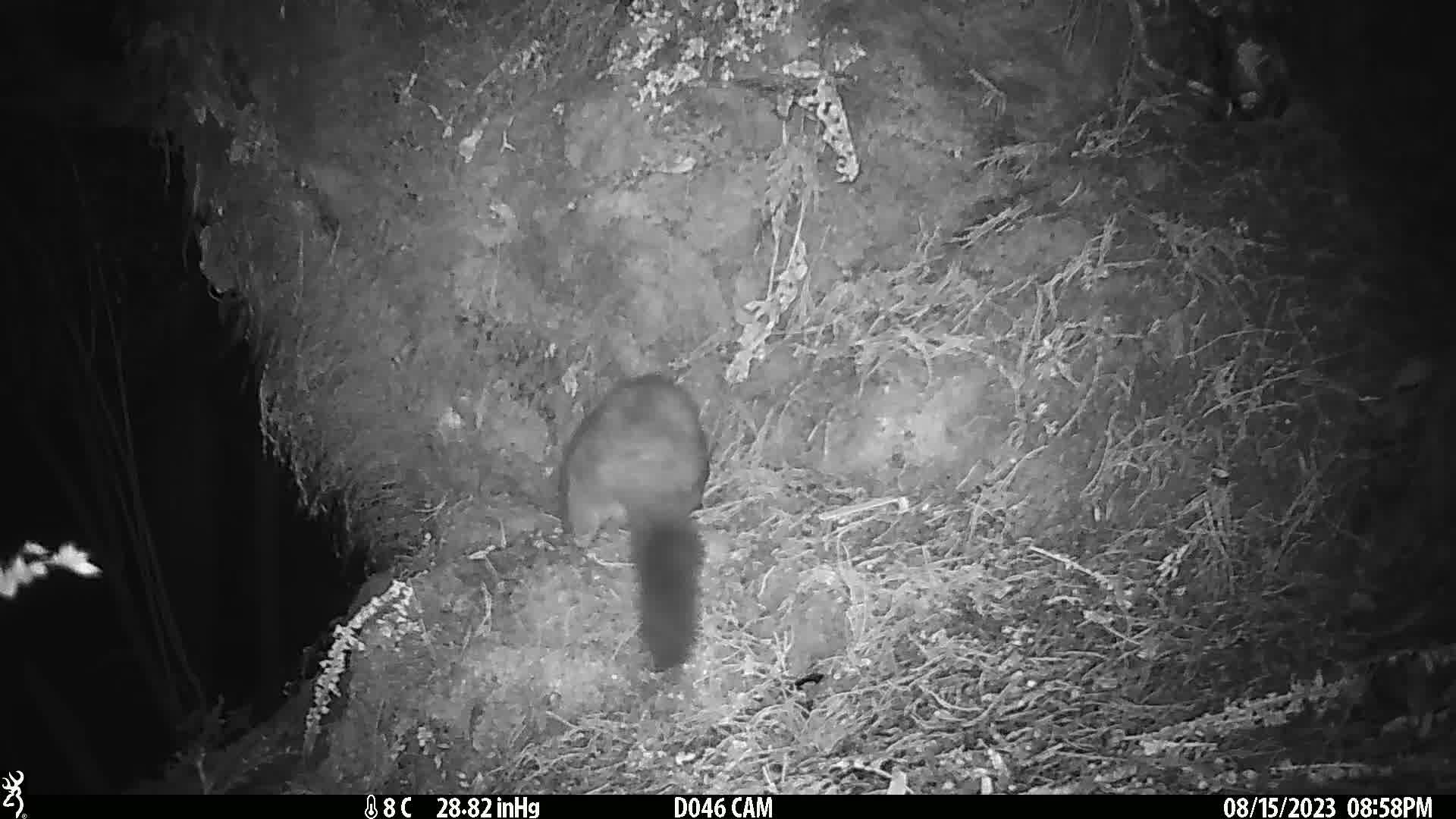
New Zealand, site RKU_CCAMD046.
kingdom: Animalia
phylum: Chordata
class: Mammalia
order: Diprotodontia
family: Phalangeridae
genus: Trichosurus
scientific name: Trichosurus vulpecula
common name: common brushtail possum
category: possum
Possum (common brushtail possum) (Trichosurus vulpecula).